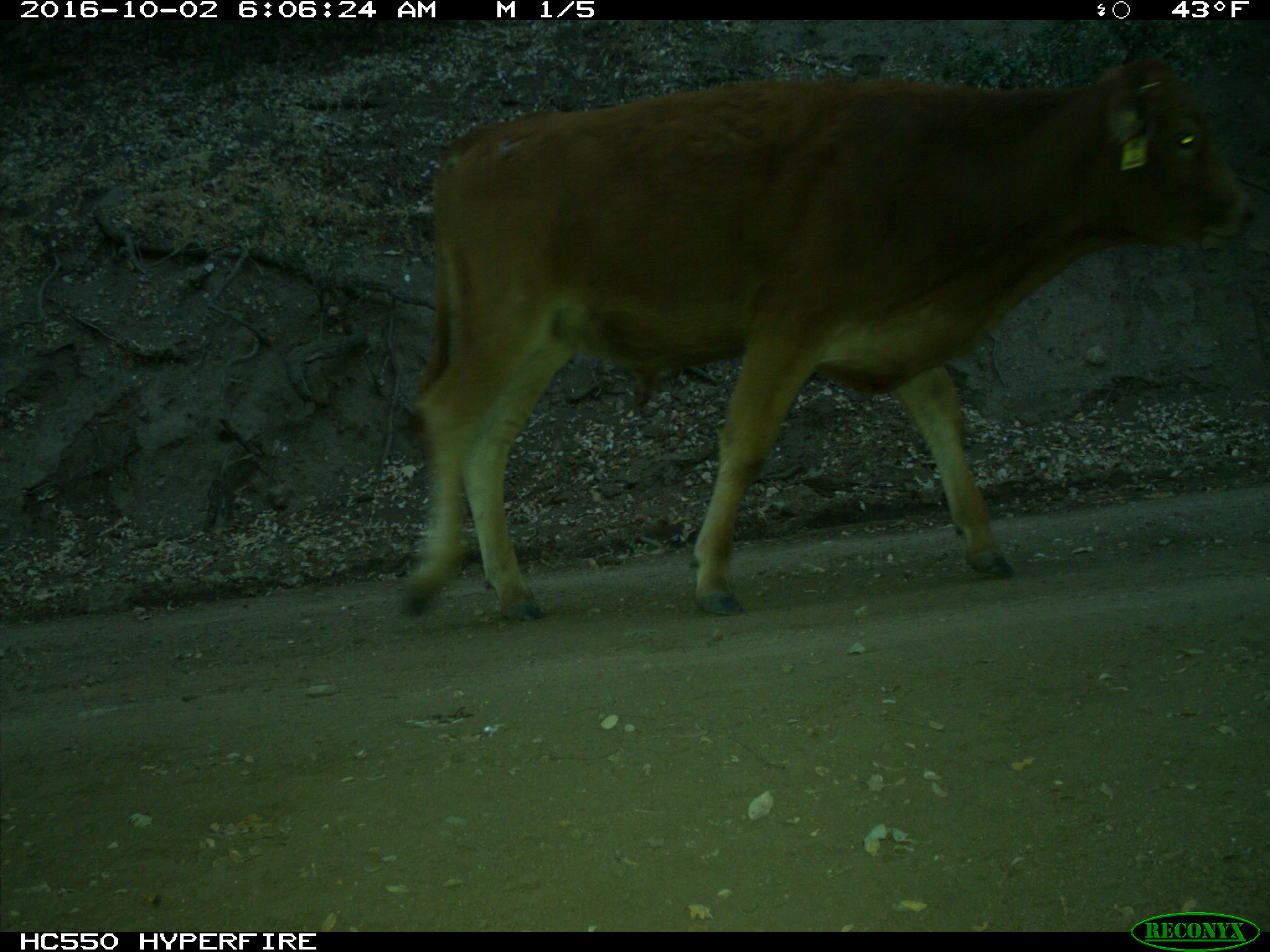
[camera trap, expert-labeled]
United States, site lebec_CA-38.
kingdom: Animalia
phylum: Chordata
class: Mammalia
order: Artiodactyla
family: Bovidae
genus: Bos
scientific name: Bos taurus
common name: domestic cow